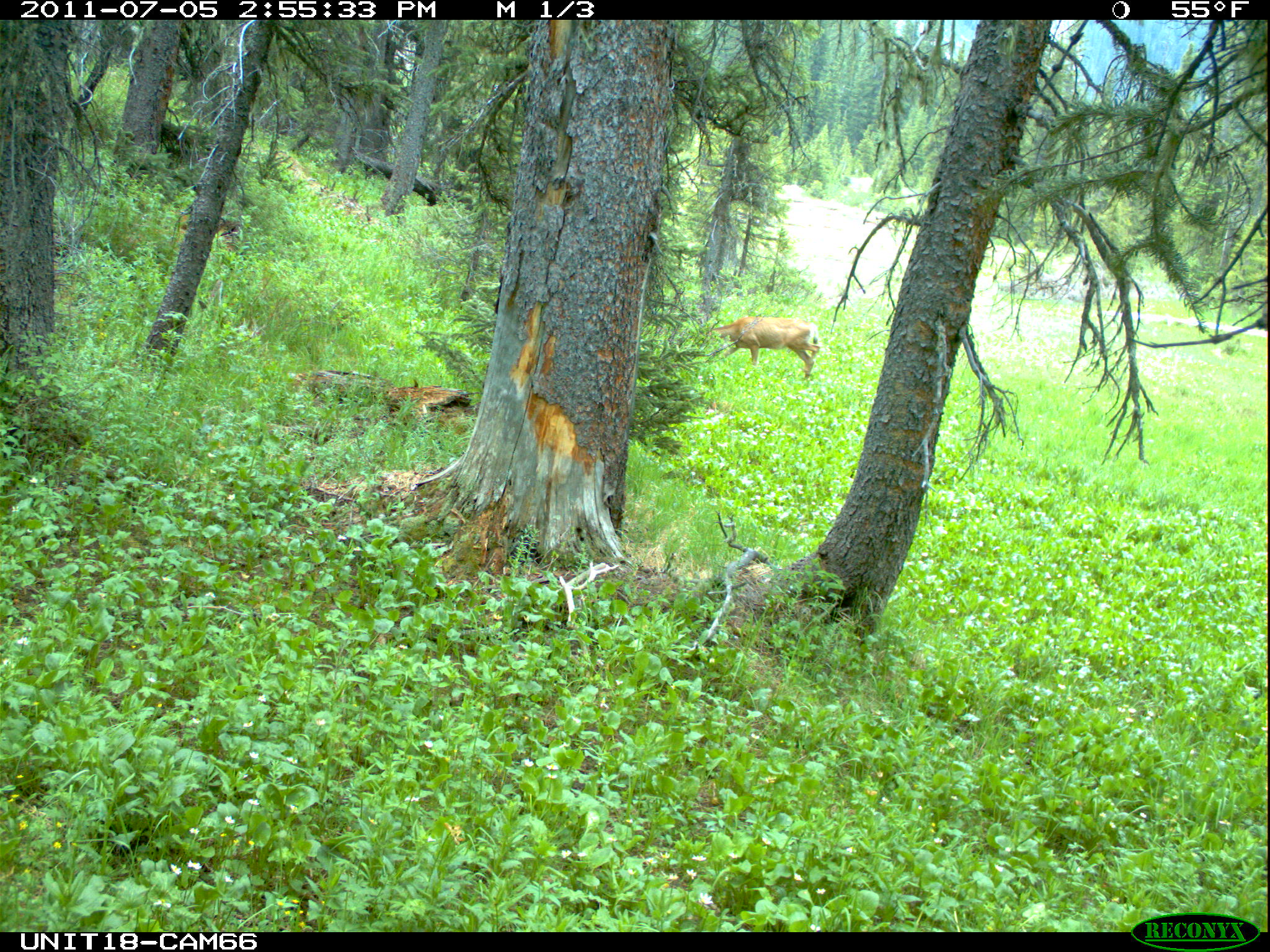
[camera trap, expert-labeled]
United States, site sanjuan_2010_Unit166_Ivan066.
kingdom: Animalia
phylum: Chordata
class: Mammalia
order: Artiodactyla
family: Cervidae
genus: Odocoileus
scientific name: Odocoileus hemionus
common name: mule deer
Odocoileus hemionus (mule deer).